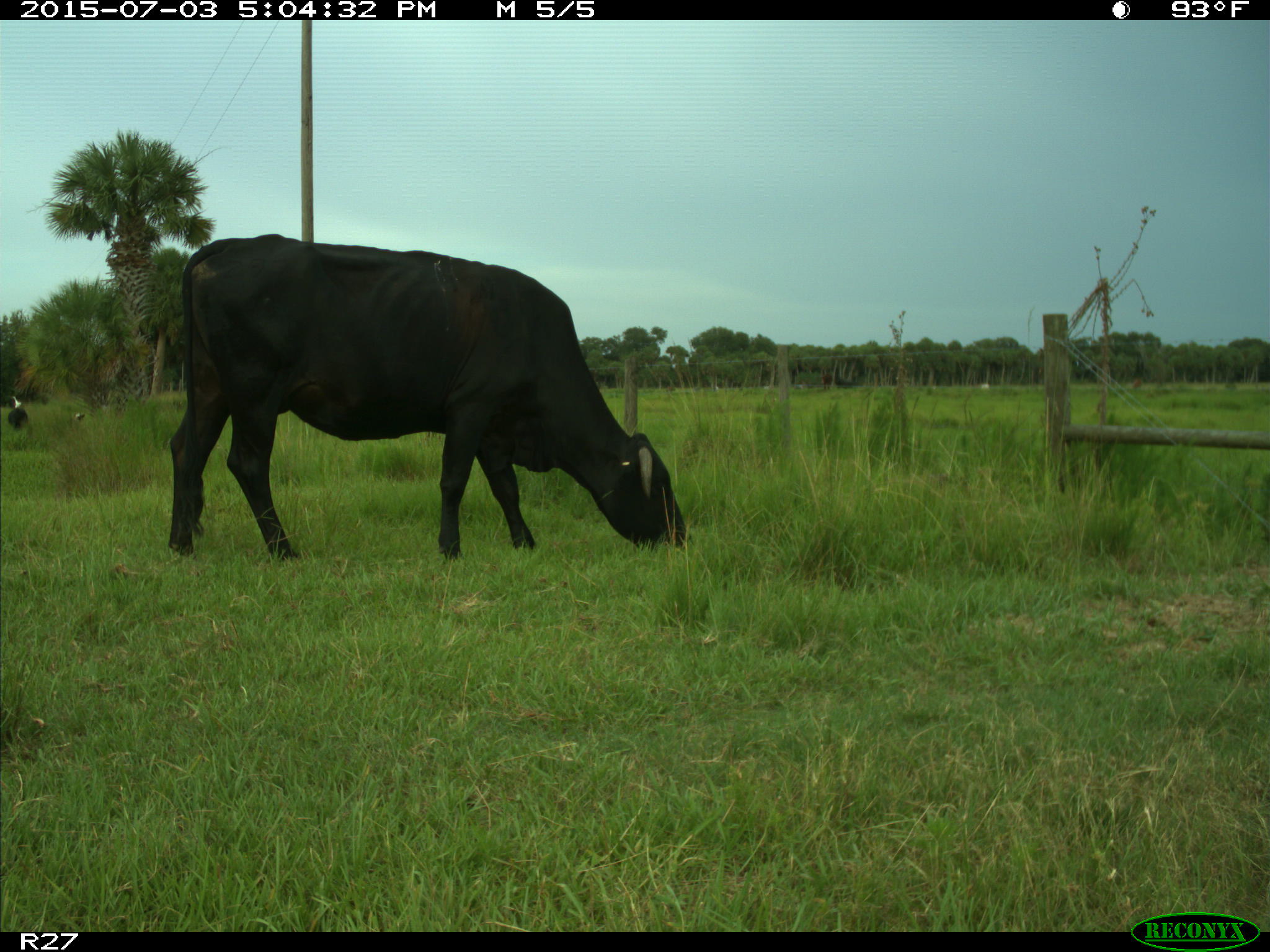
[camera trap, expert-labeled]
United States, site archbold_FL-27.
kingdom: Animalia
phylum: Chordata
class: Mammalia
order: Artiodactyla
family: Bovidae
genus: Bos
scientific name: Bos taurus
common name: domestic cow